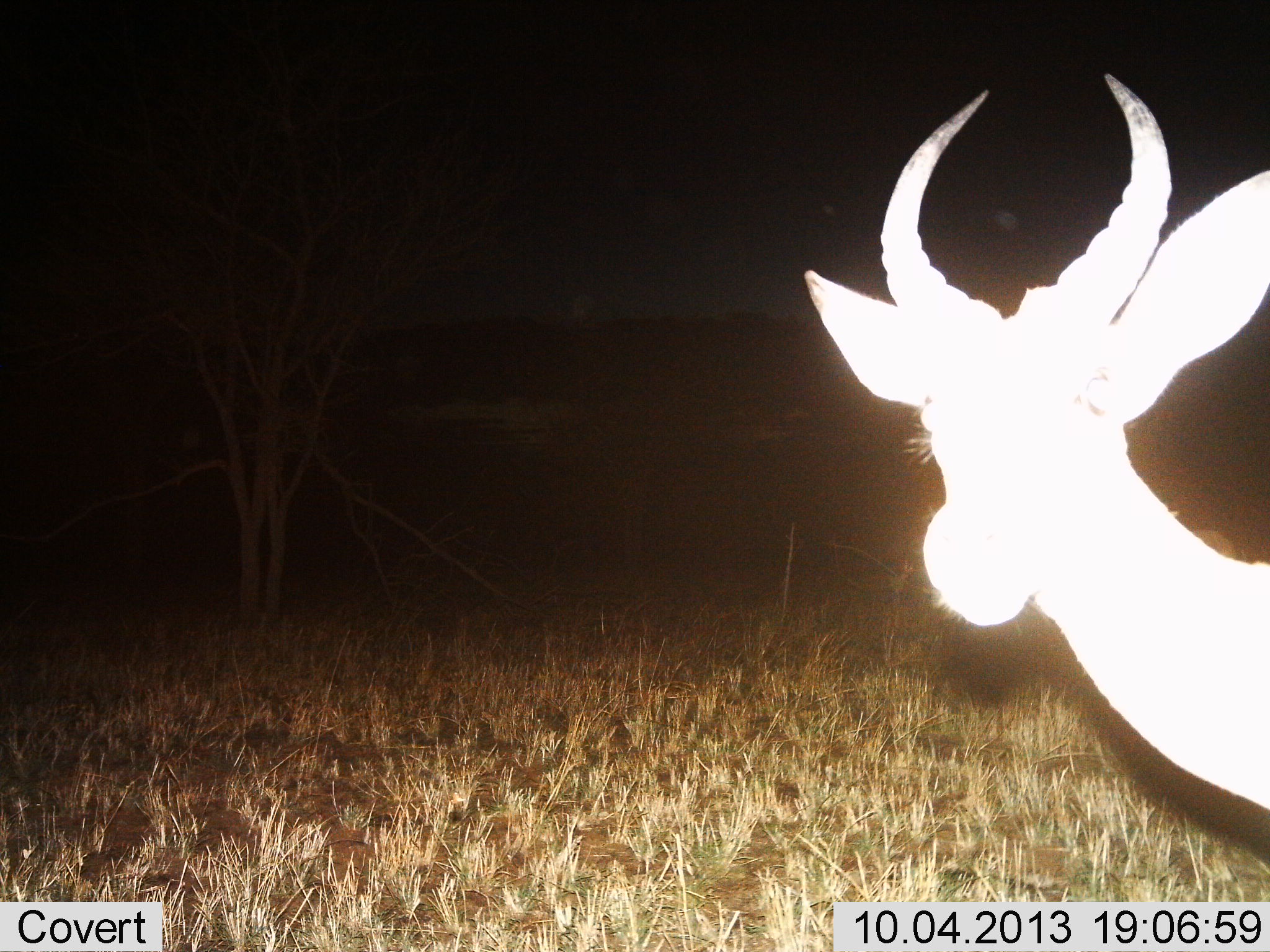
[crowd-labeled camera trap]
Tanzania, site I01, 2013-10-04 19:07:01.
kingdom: Animalia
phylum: Chordata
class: Mammalia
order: Artiodactyla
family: Bovidae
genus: Aepyceros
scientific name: Aepyceros melampus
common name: impala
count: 1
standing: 100%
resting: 0%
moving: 0%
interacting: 0%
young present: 0%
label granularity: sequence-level